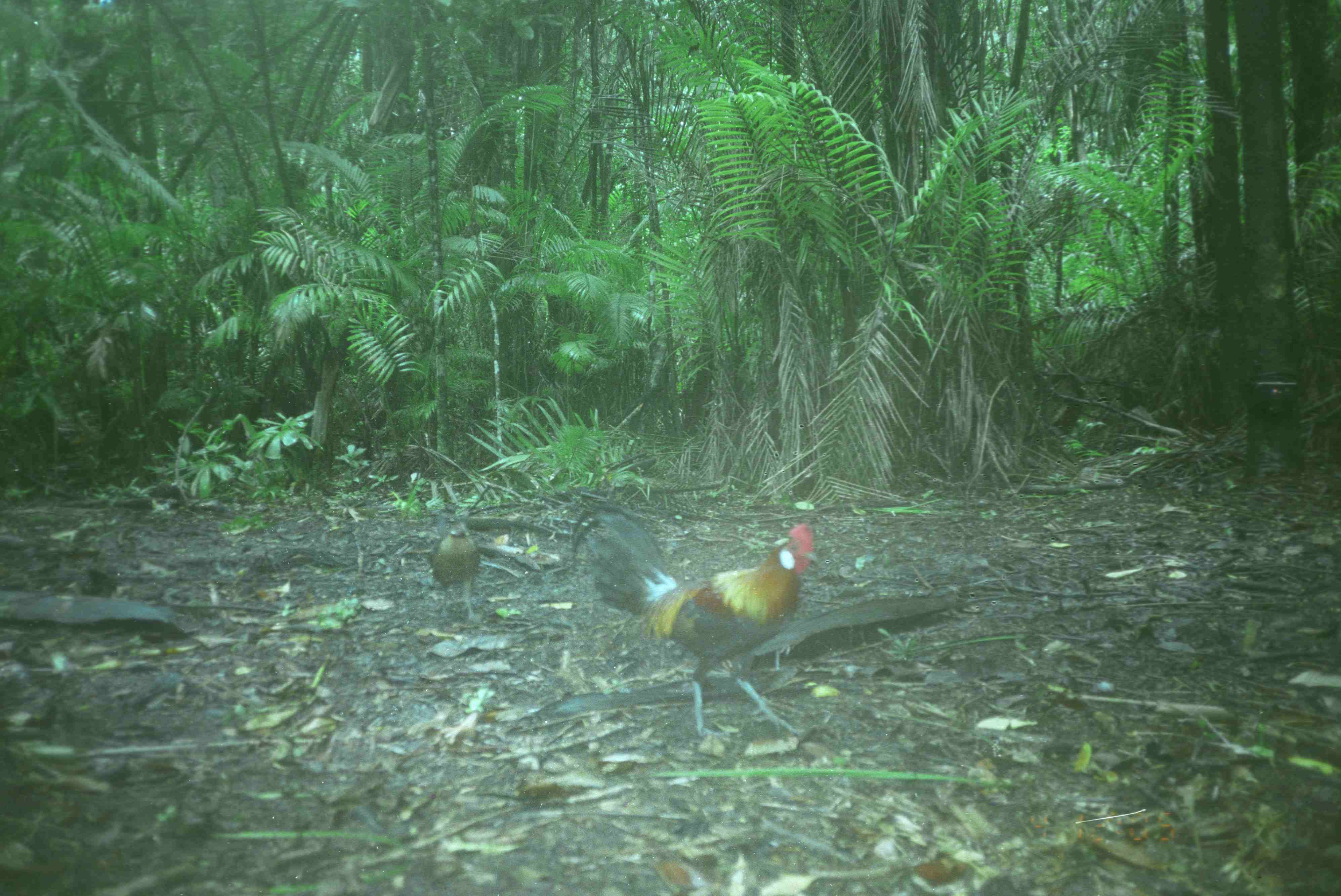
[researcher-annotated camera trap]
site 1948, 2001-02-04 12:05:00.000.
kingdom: Animalia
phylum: Chordata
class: Aves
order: Galliformes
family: Phasianidae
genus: Gallus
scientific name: Gallus gallus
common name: red junglefowl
Gallus gallus (red junglefowl), count 2.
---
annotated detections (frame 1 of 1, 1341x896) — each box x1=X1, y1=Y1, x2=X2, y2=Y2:
gallus gallus: x1=568, y1=498, x2=817, y2=741; x1=424, y1=511, x2=482, y2=625